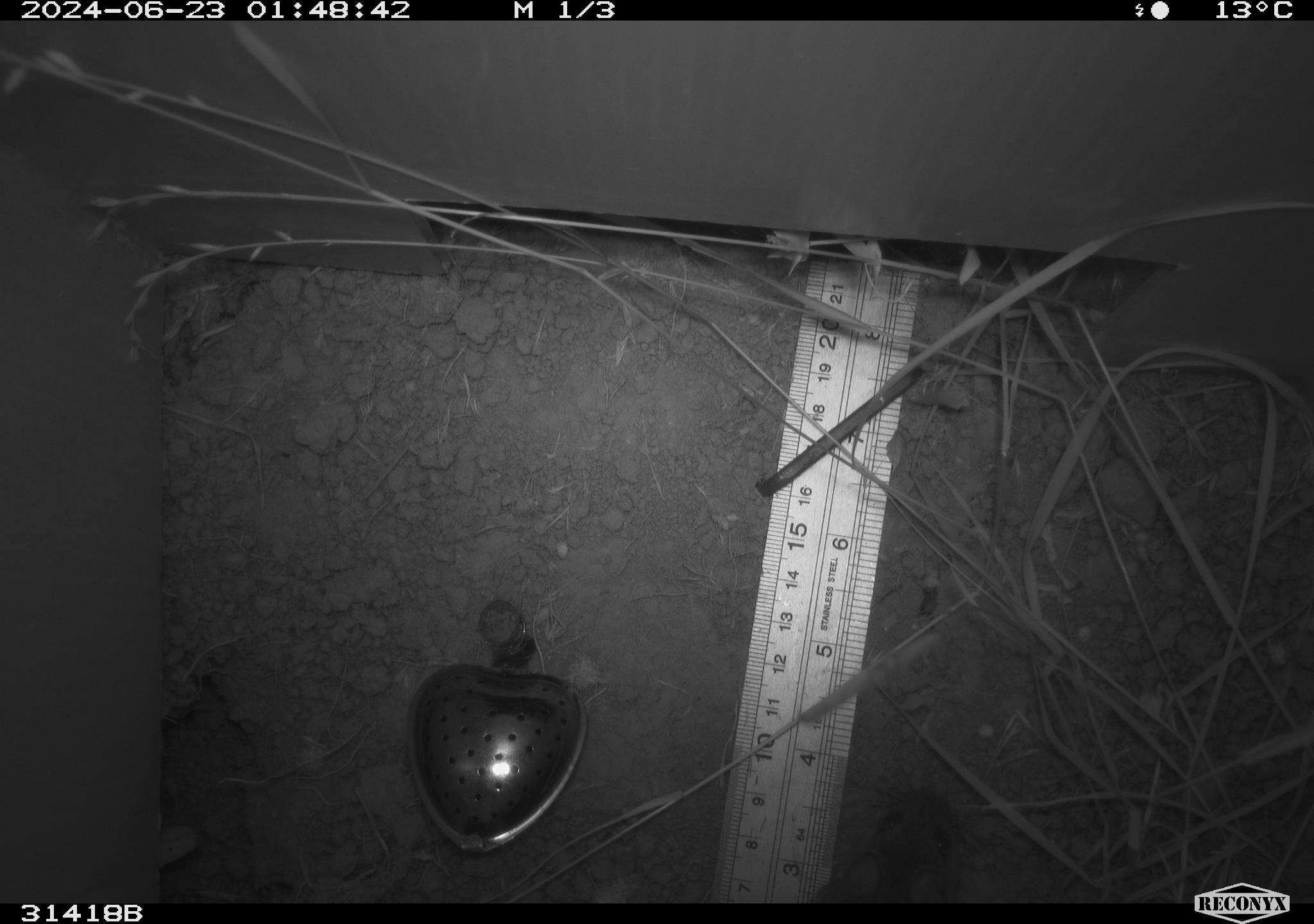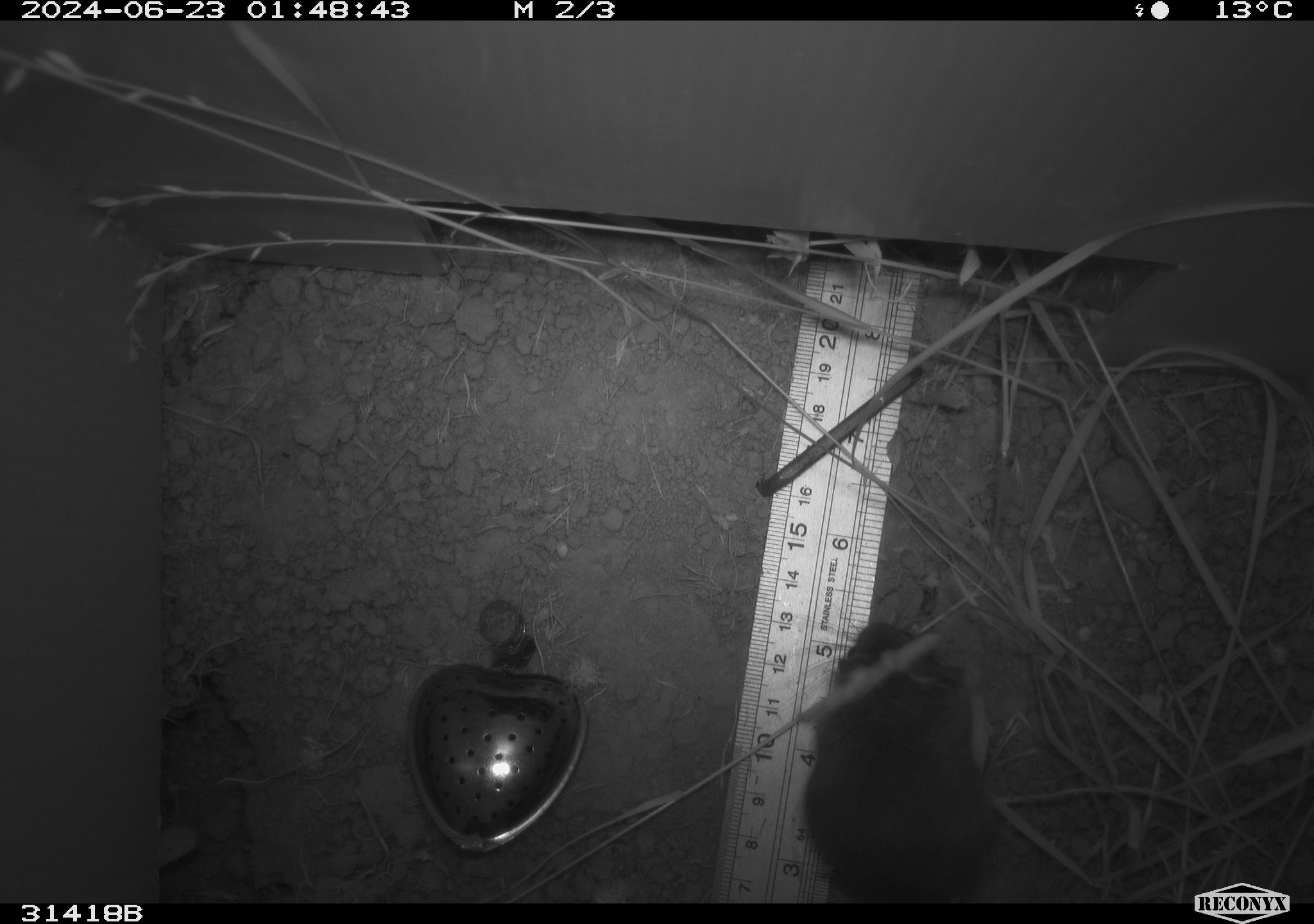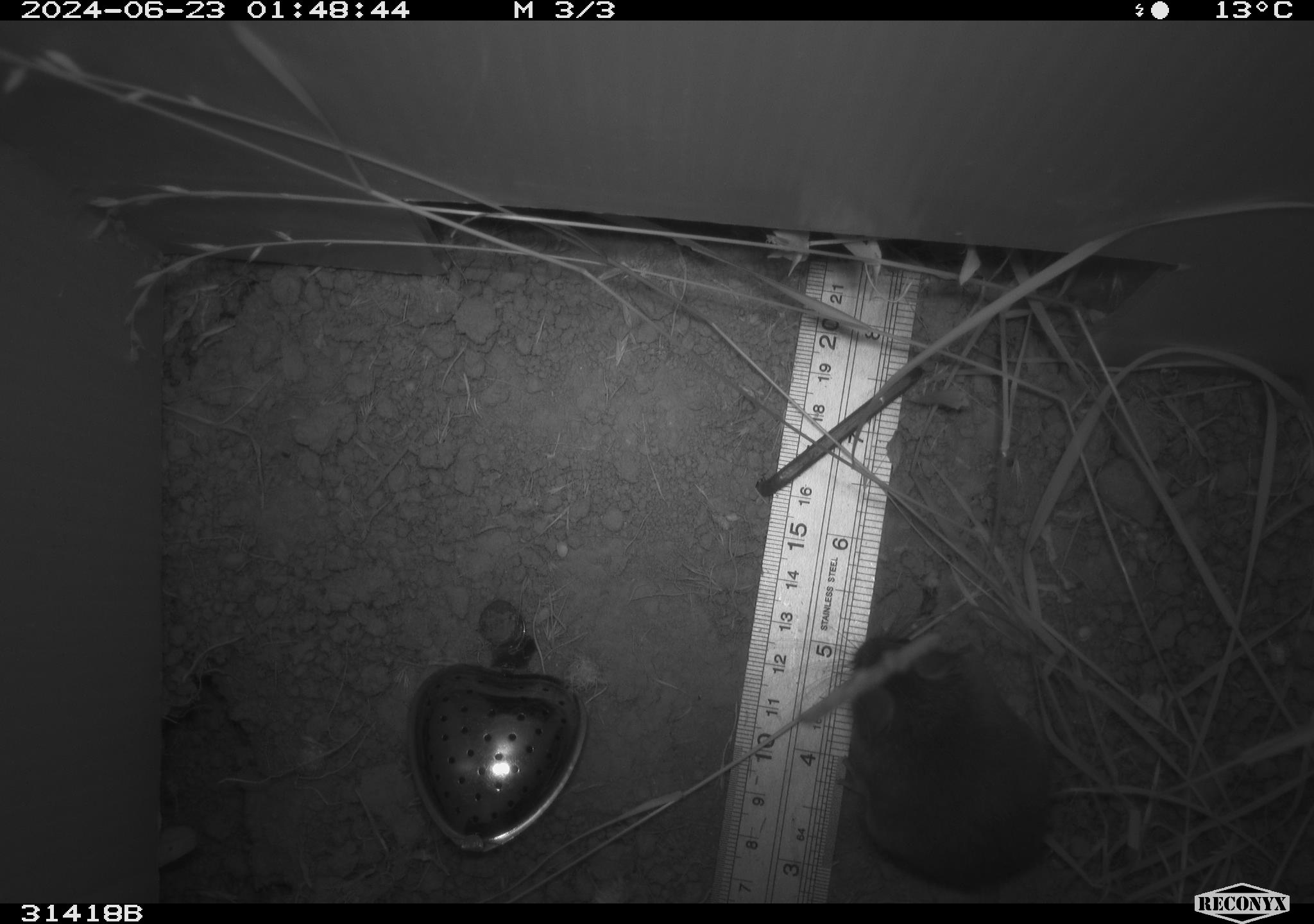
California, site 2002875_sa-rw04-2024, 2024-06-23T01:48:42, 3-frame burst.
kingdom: Animalia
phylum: Chordata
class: Mammalia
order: Rodentia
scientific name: Rodentia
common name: mouse species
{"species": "mouse species (Rodentia)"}